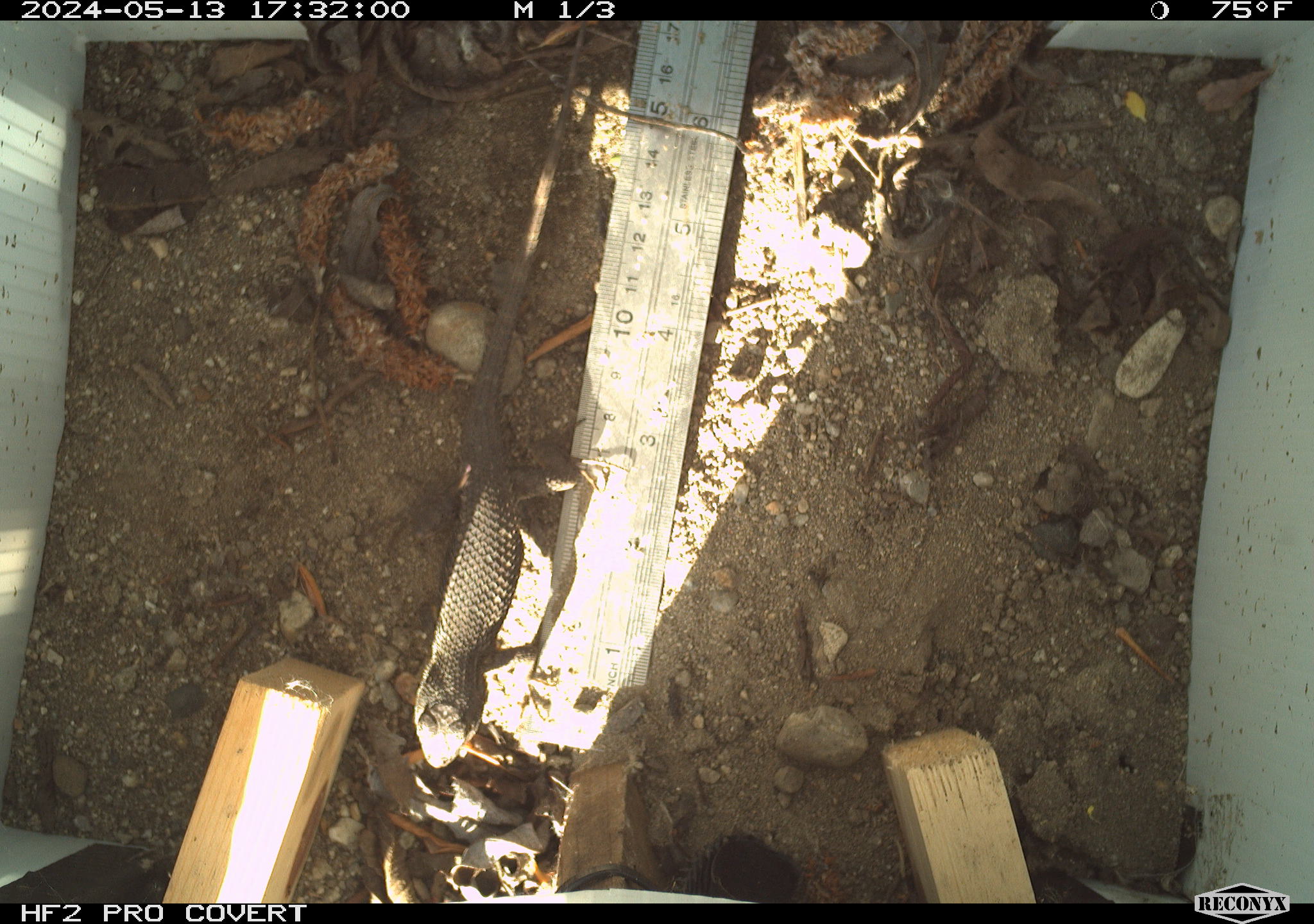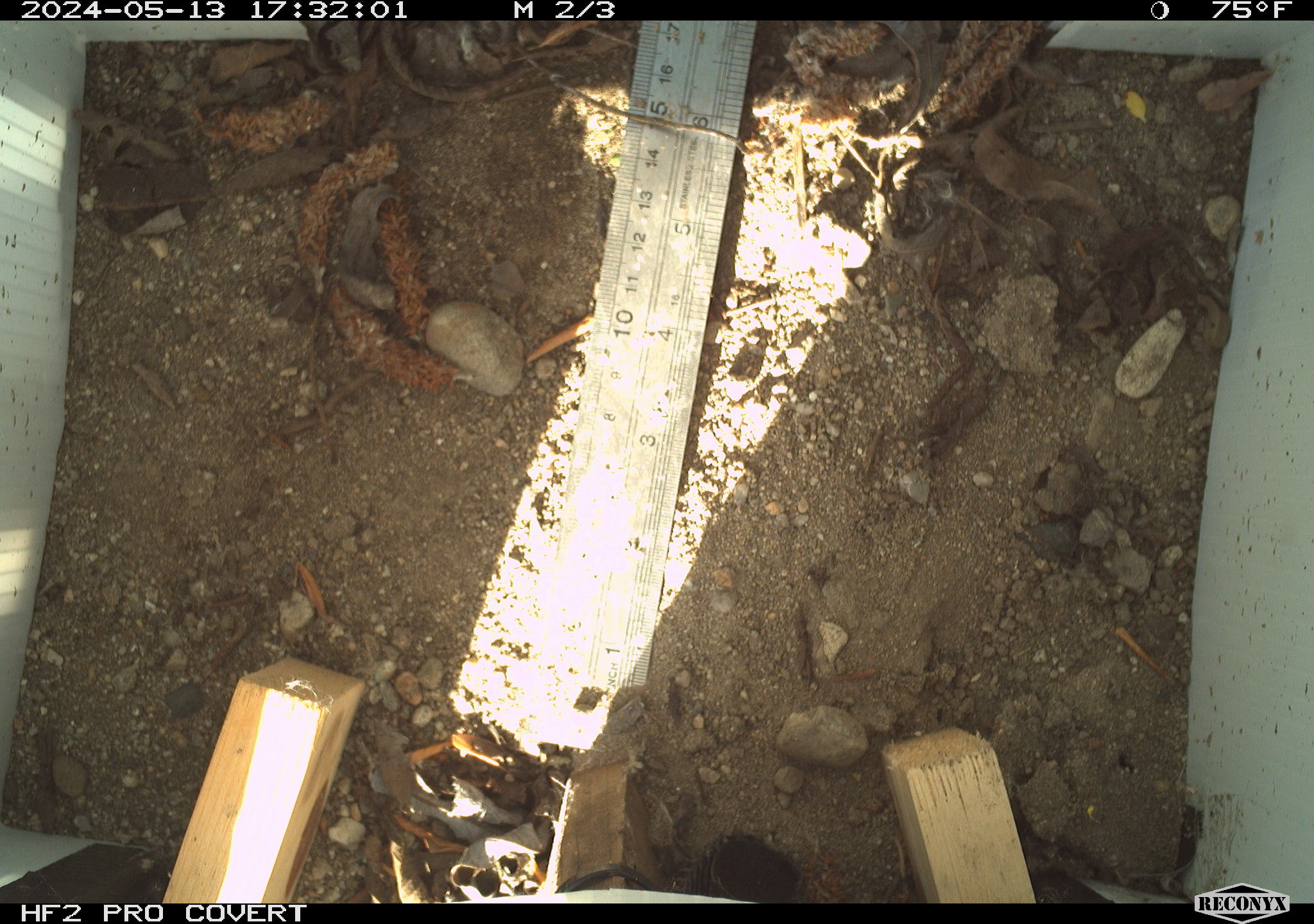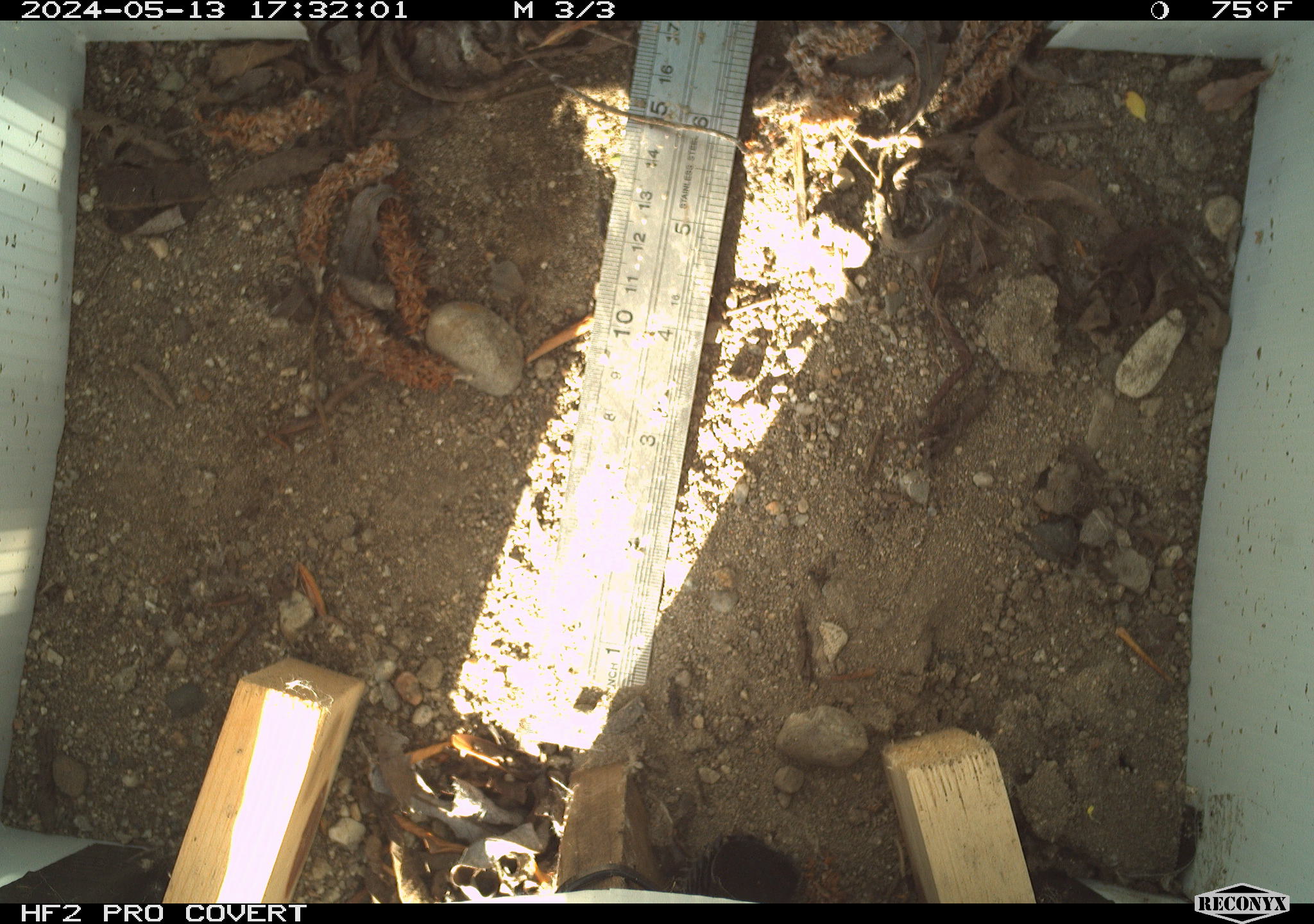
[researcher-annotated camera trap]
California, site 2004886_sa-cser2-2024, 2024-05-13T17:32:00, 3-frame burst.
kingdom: Animalia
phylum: Chordata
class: Reptilia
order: Squamata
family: Phrynosomatidae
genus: Sceloporus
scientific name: Sceloporus occidentalis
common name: western fence lizard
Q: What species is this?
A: Western fence lizard (Sceloporus occidentalis).